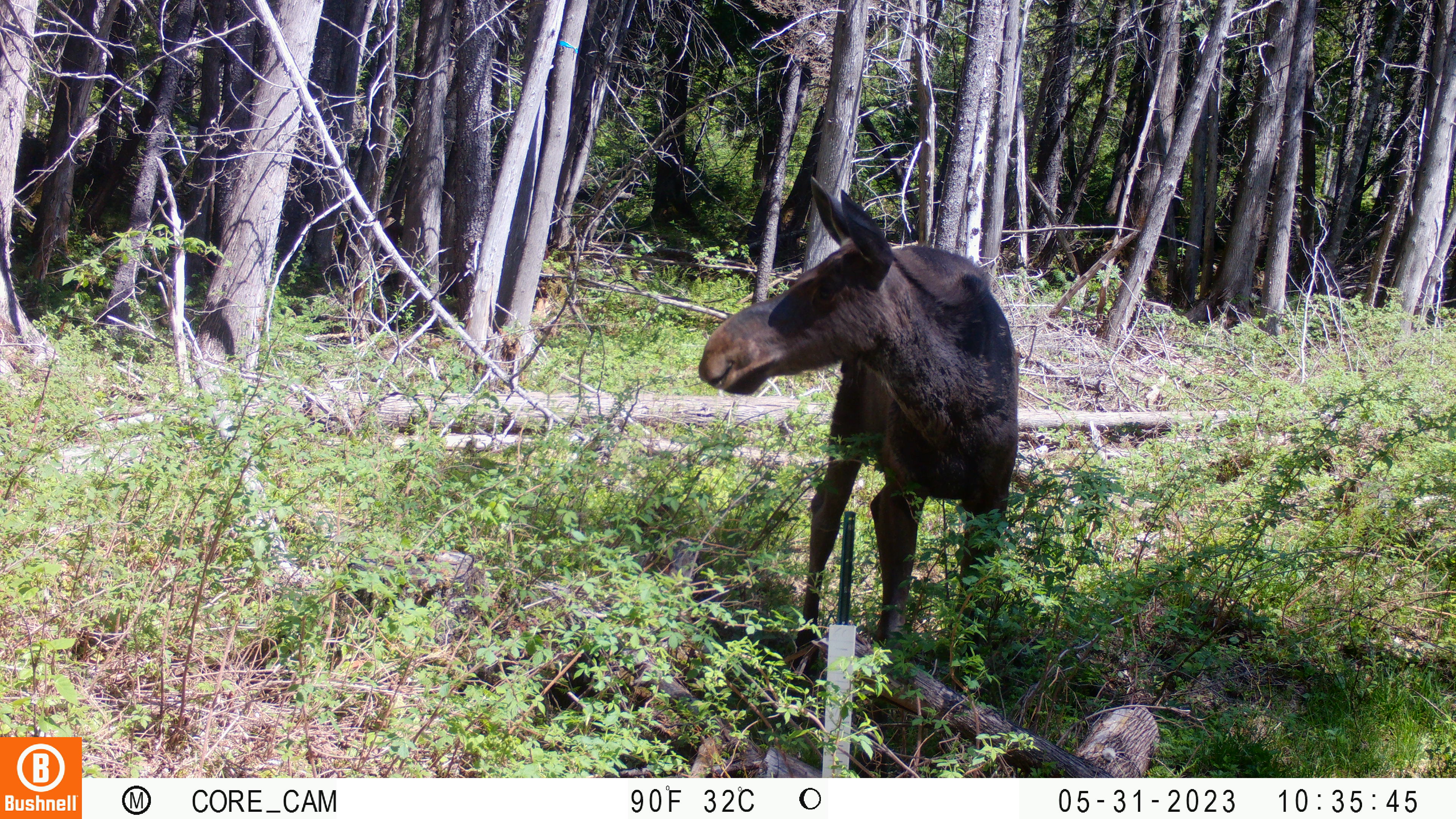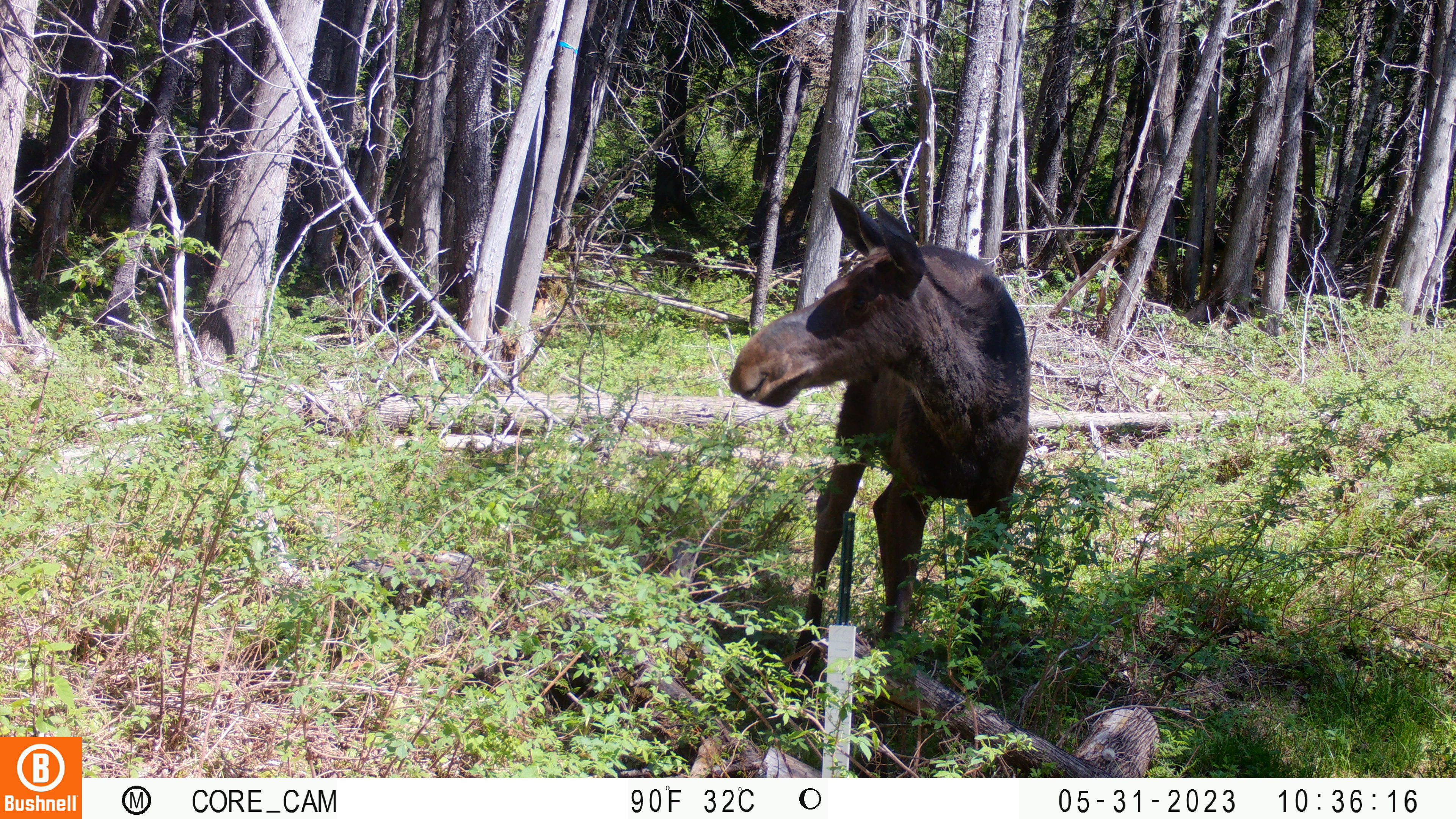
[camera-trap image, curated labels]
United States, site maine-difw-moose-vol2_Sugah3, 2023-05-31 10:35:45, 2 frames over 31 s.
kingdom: Animalia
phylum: Chordata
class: Mammalia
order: Artiodactyla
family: Cervidae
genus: Alces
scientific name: Alces alces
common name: moose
Moose (Alces alces).